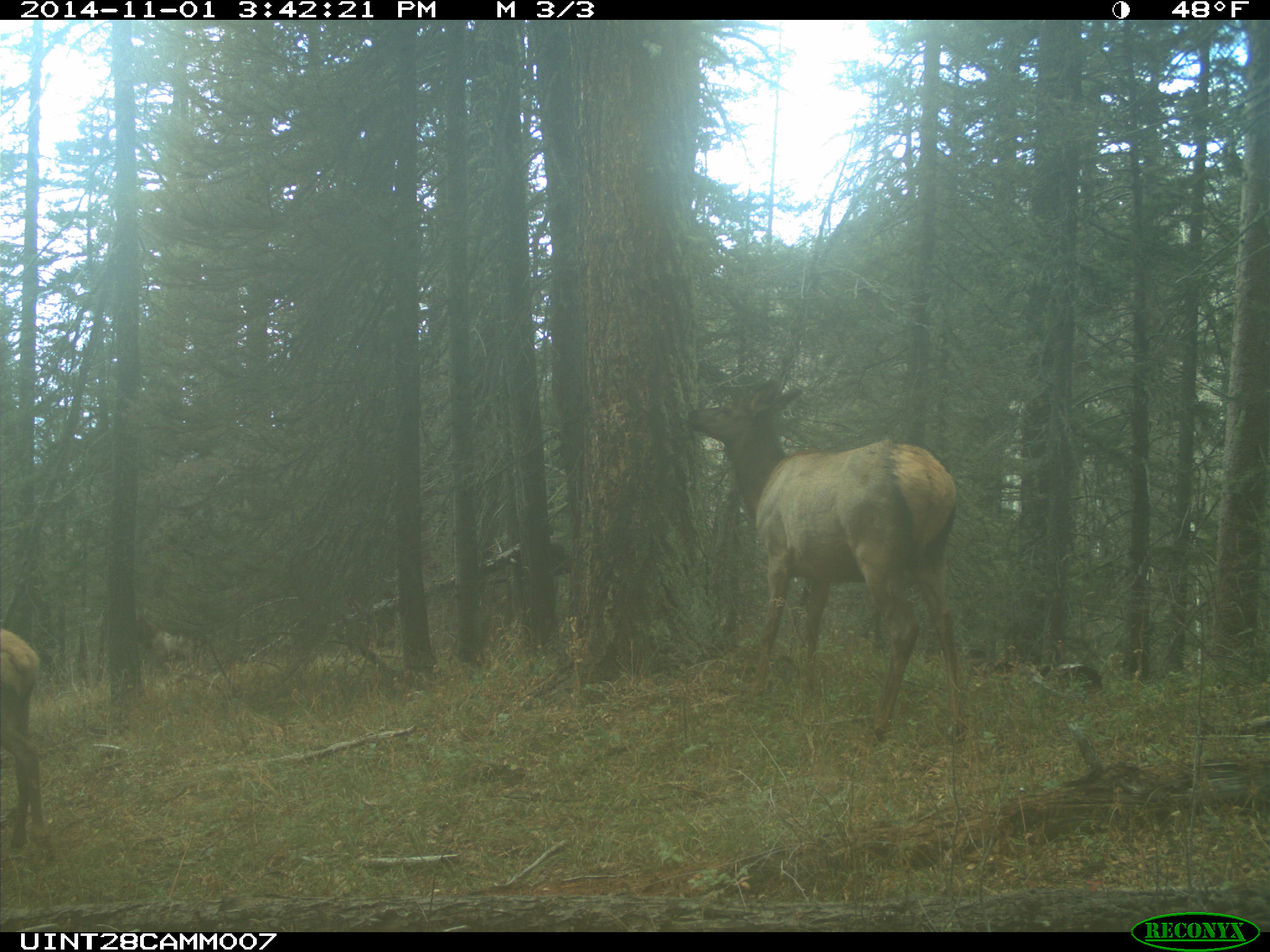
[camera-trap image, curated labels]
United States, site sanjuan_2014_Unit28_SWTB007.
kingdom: Animalia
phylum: Chordata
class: Mammalia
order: Artiodactyla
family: Cervidae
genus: Cervus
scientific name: Cervus elaphus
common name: red deer